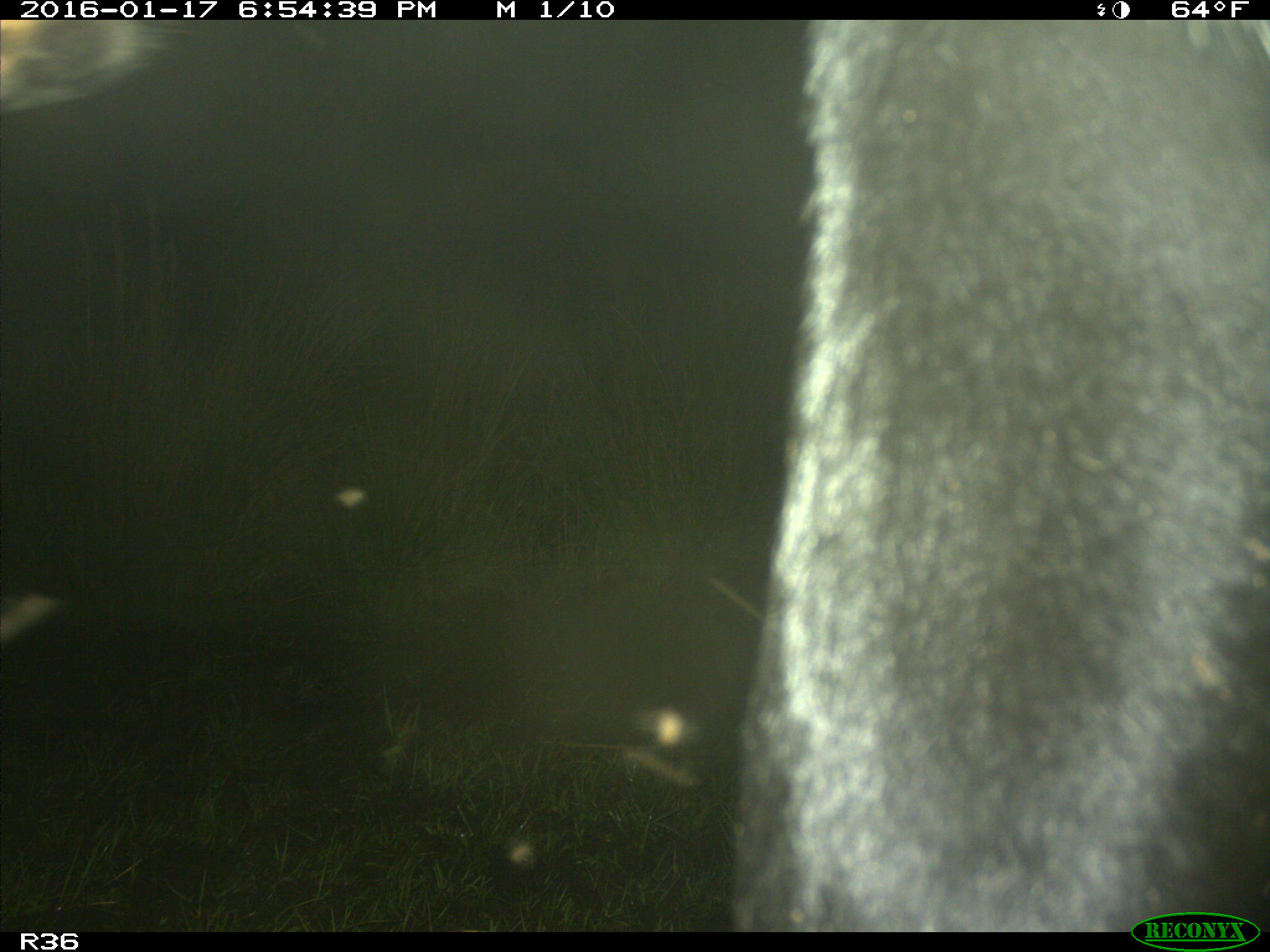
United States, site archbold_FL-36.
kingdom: Animalia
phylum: Chordata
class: Mammalia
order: Artiodactyla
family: Bovidae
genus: Bos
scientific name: Bos taurus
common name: domestic cow